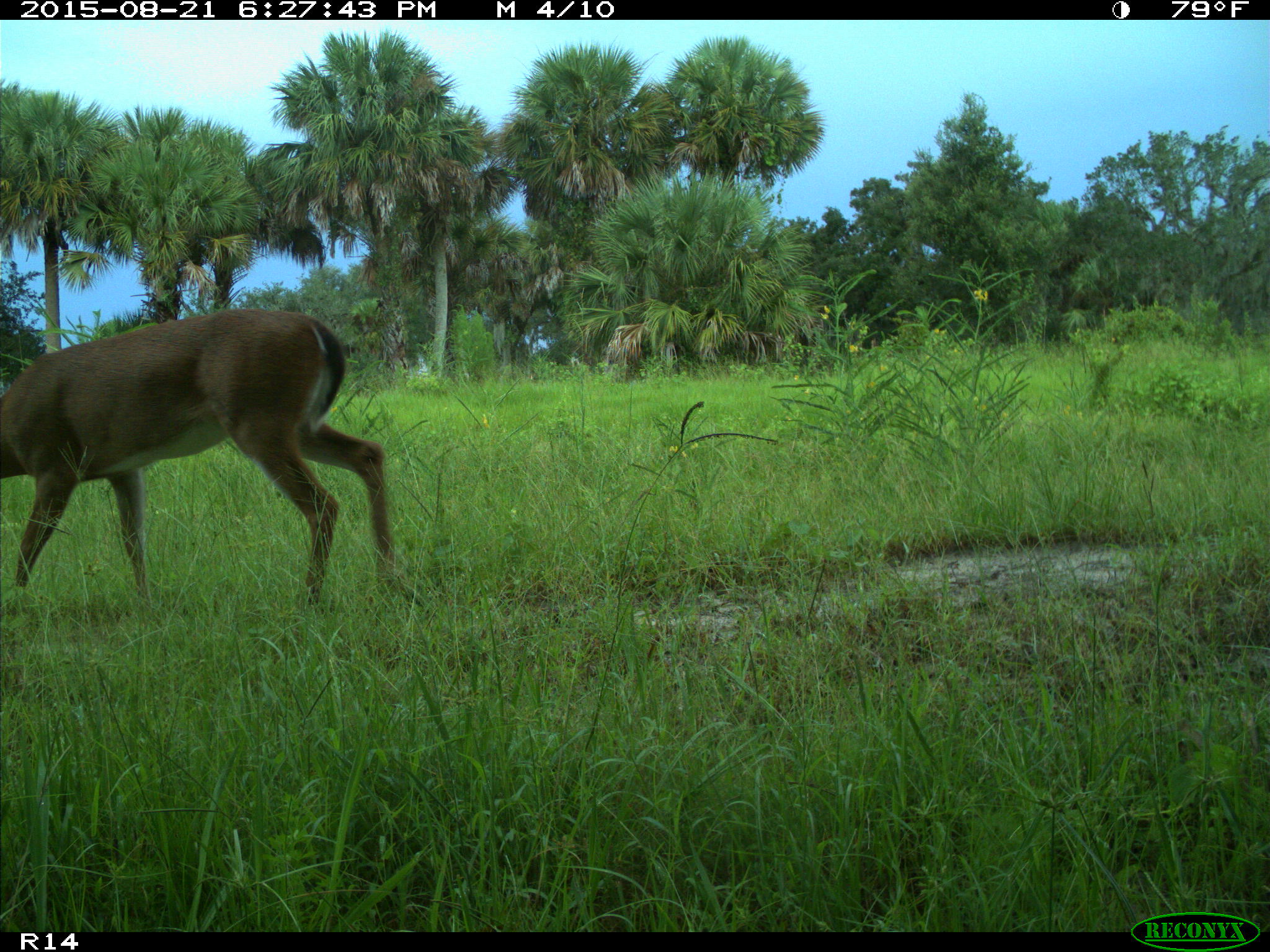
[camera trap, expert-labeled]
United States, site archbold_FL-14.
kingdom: Animalia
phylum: Chordata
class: Mammalia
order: Artiodactyla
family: Cervidae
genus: Odocoileus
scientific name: Odocoileus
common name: deer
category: unidentified deer